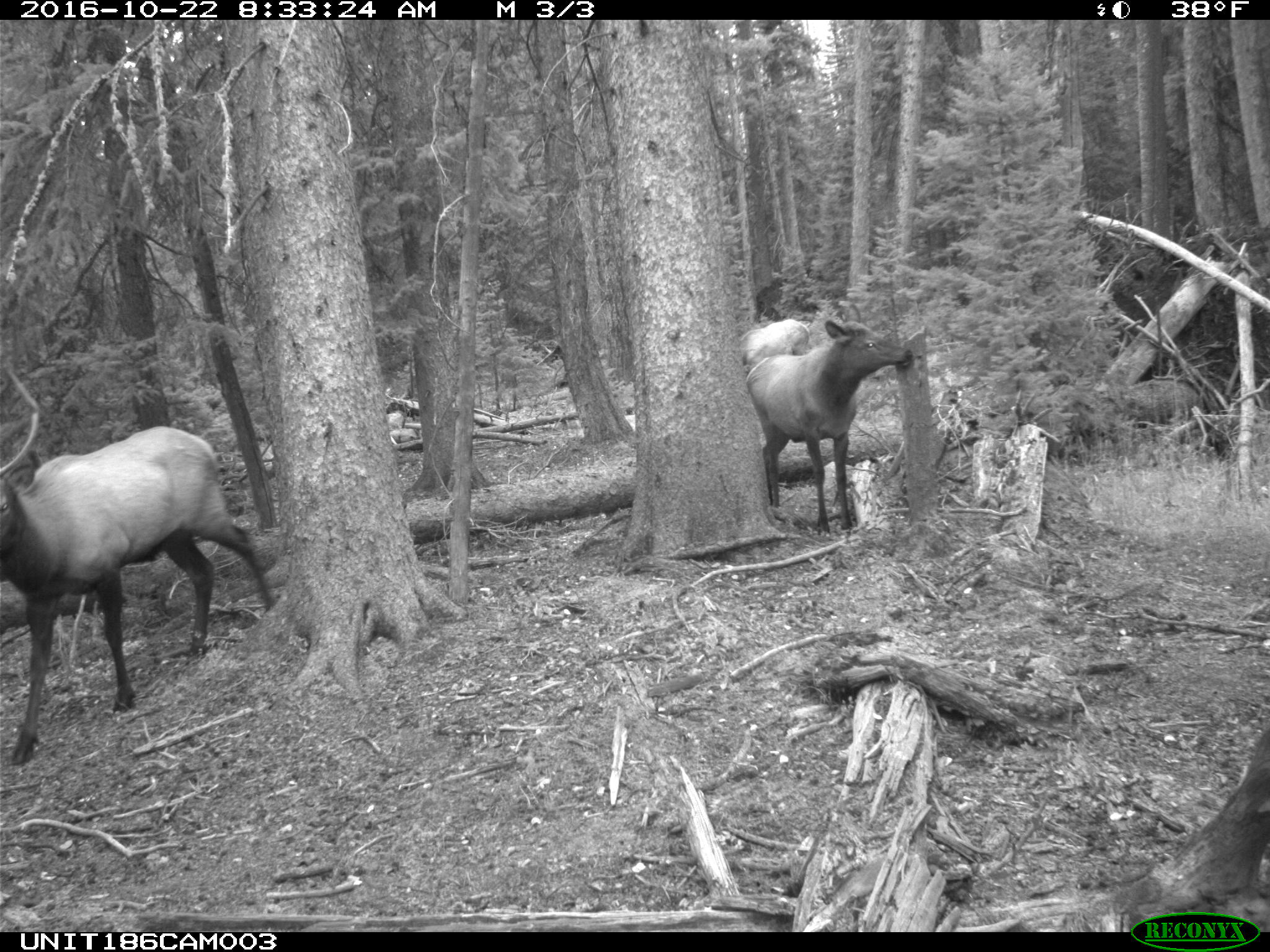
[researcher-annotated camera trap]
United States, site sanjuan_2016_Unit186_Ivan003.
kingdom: Animalia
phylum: Chordata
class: Mammalia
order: Artiodactyla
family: Cervidae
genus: Cervus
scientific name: Cervus elaphus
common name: red deer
Cervus elaphus (red deer).